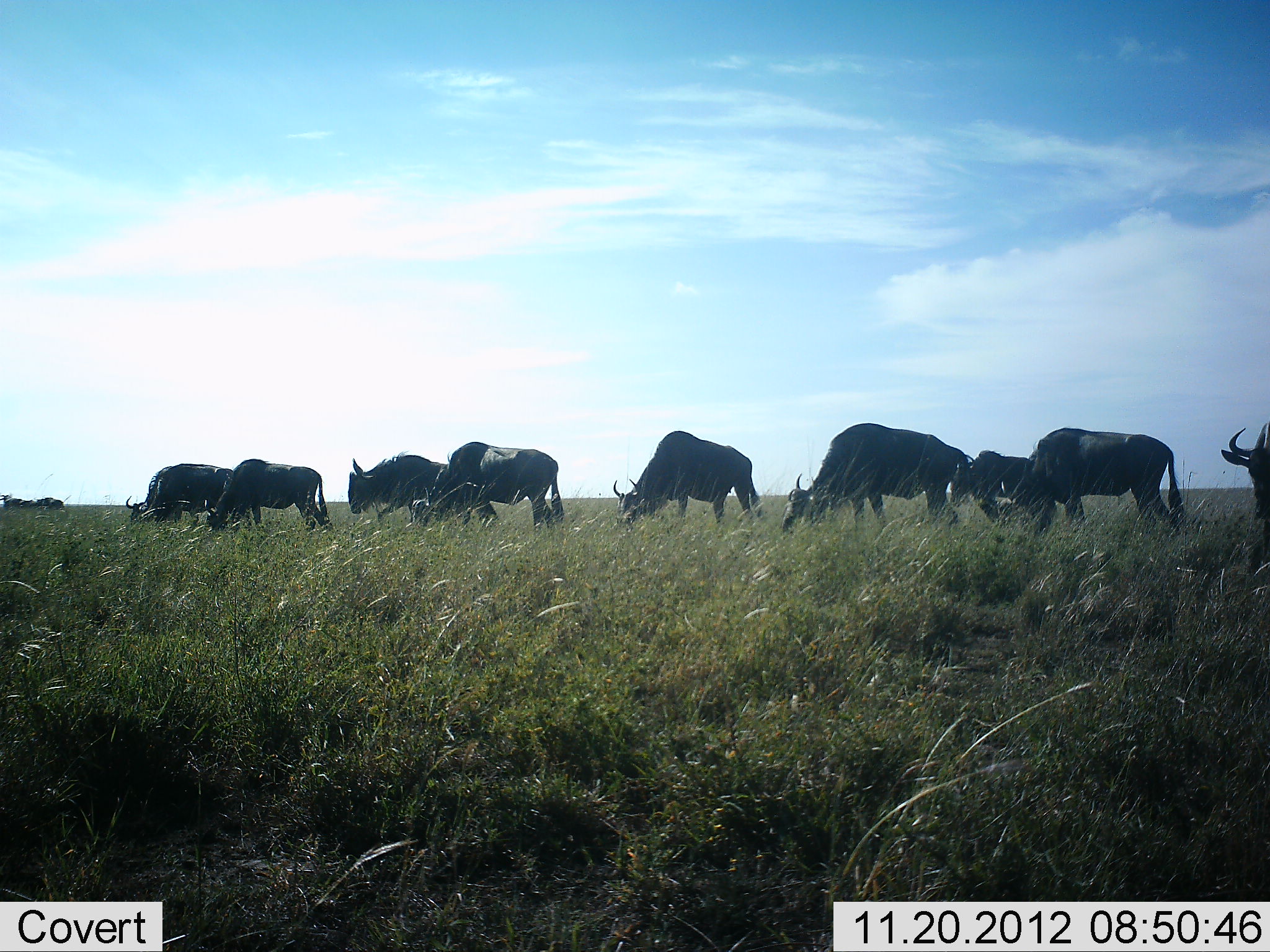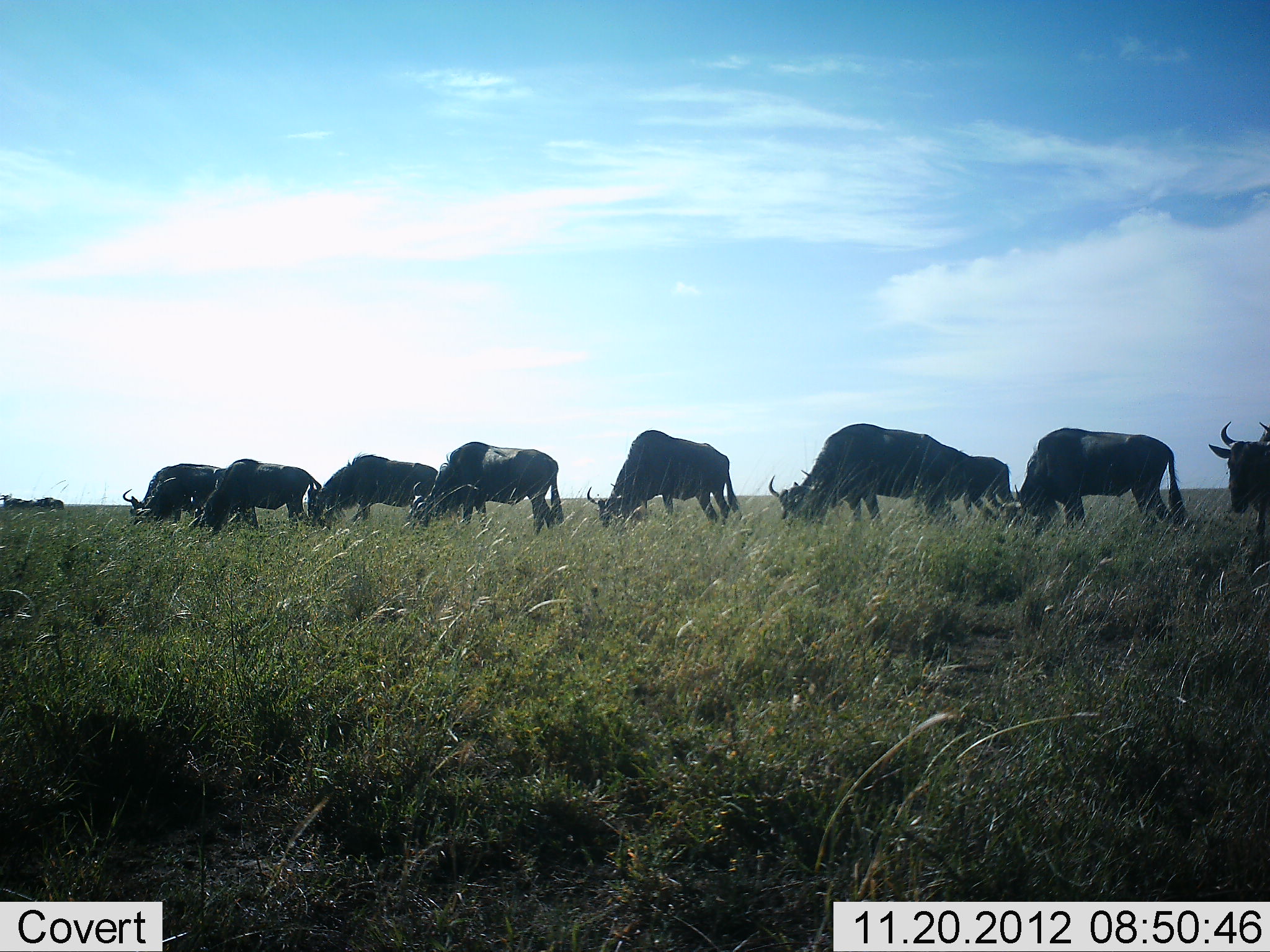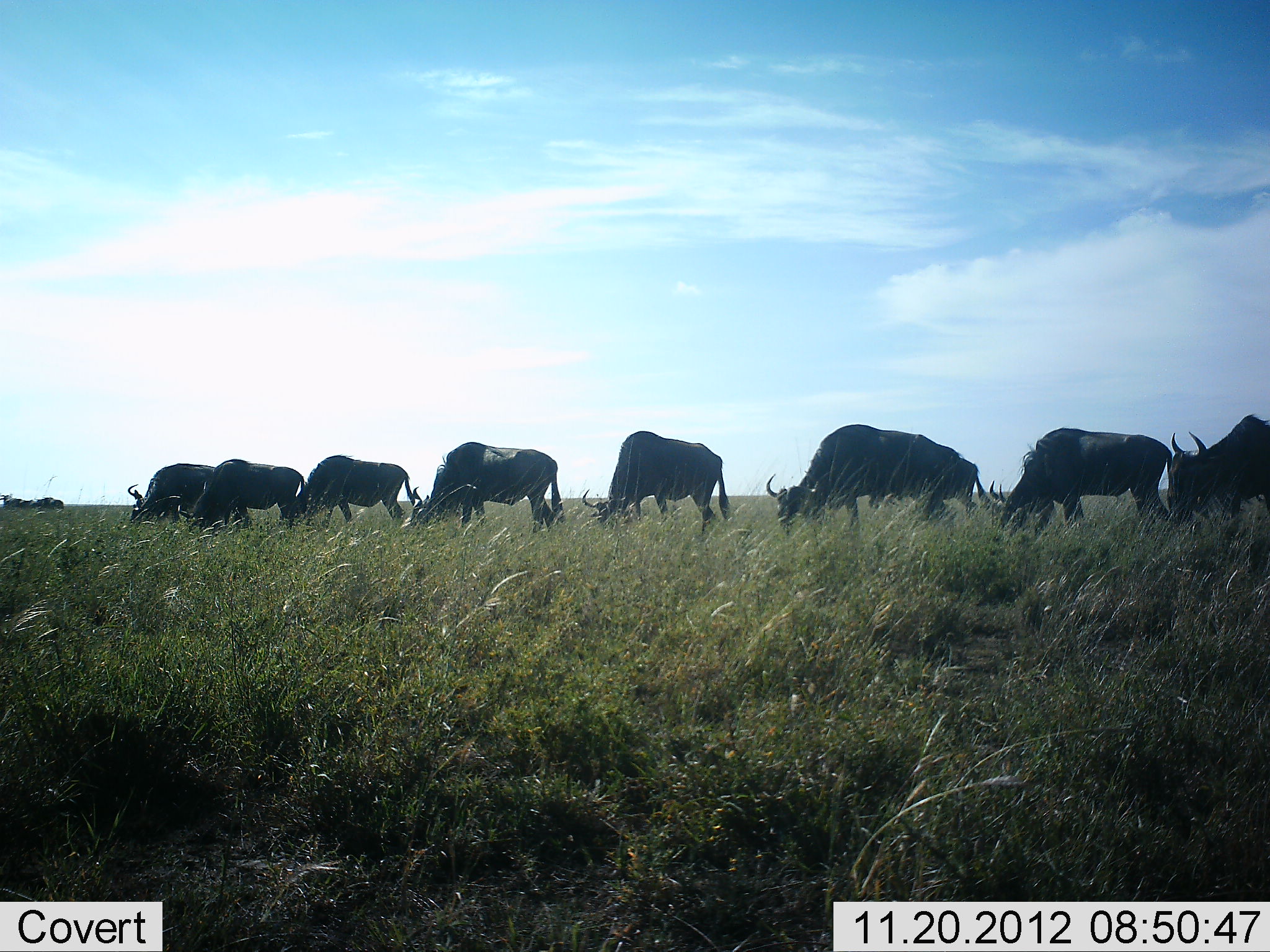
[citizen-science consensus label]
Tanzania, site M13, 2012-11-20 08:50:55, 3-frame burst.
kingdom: Animalia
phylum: Chordata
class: Mammalia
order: Artiodactyla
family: Bovidae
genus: Connochaetes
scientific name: Connochaetes taurinus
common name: blue wildebeest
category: wildebeest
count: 9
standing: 40%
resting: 0%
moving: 10%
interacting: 0%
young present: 0%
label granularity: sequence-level